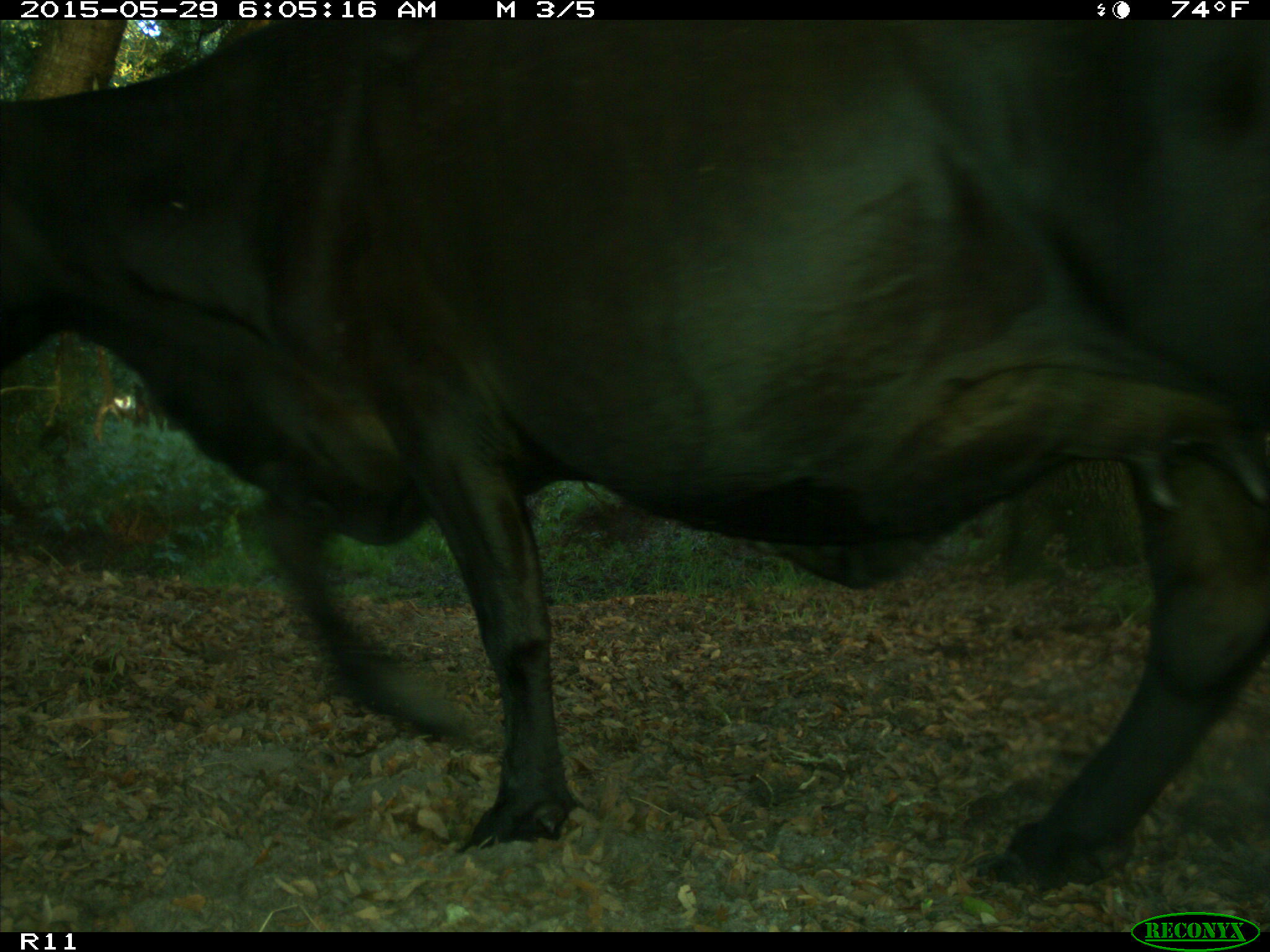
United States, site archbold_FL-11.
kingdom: Animalia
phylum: Chordata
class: Mammalia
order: Artiodactyla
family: Bovidae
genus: Bos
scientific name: Bos taurus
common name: domestic cow